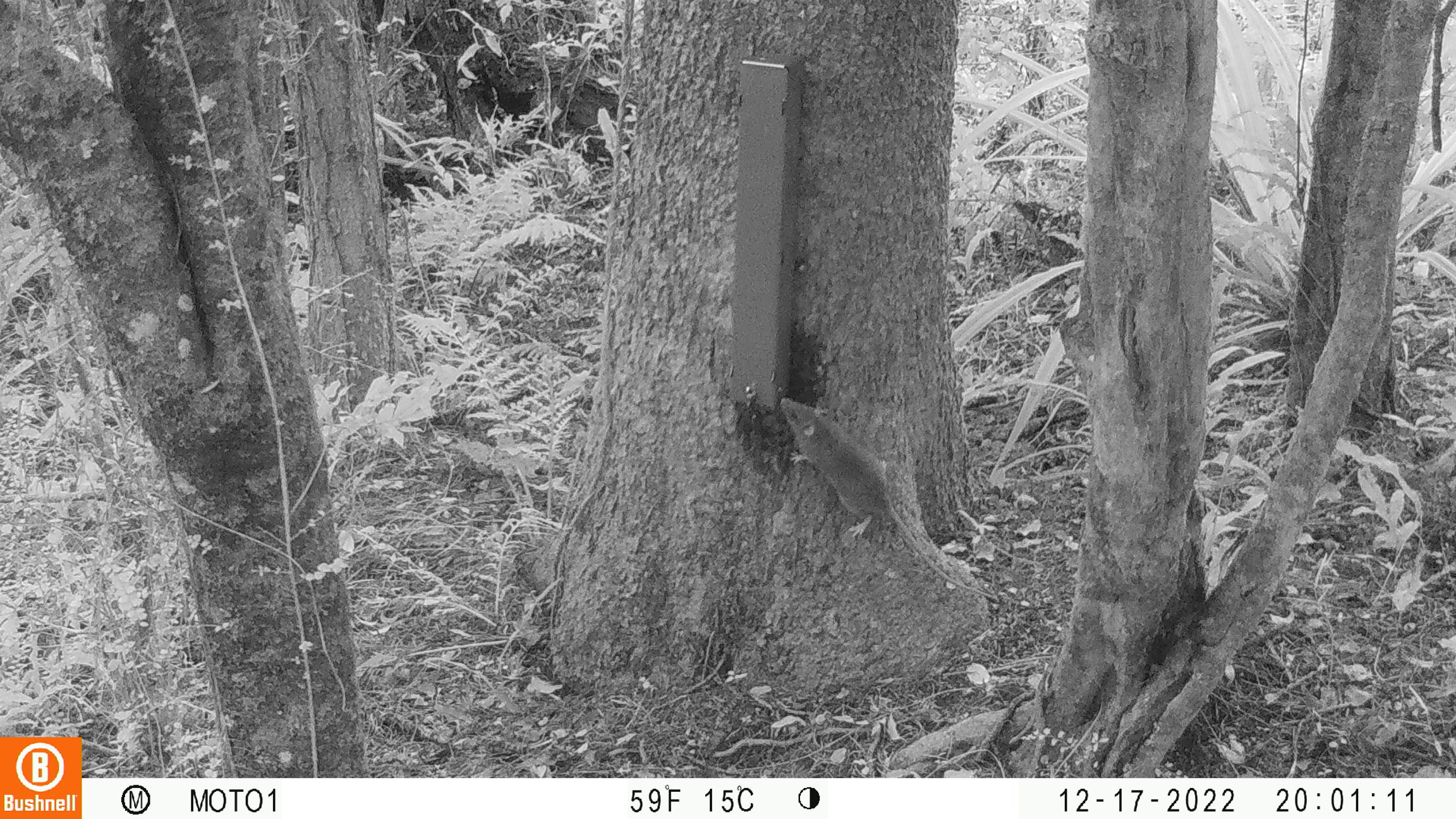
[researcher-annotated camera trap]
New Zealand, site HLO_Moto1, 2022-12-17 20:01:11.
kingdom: Animalia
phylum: Chordata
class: Mammalia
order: Rodentia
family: Muridae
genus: Rattus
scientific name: Rattus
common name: rat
Rat (Rattus).